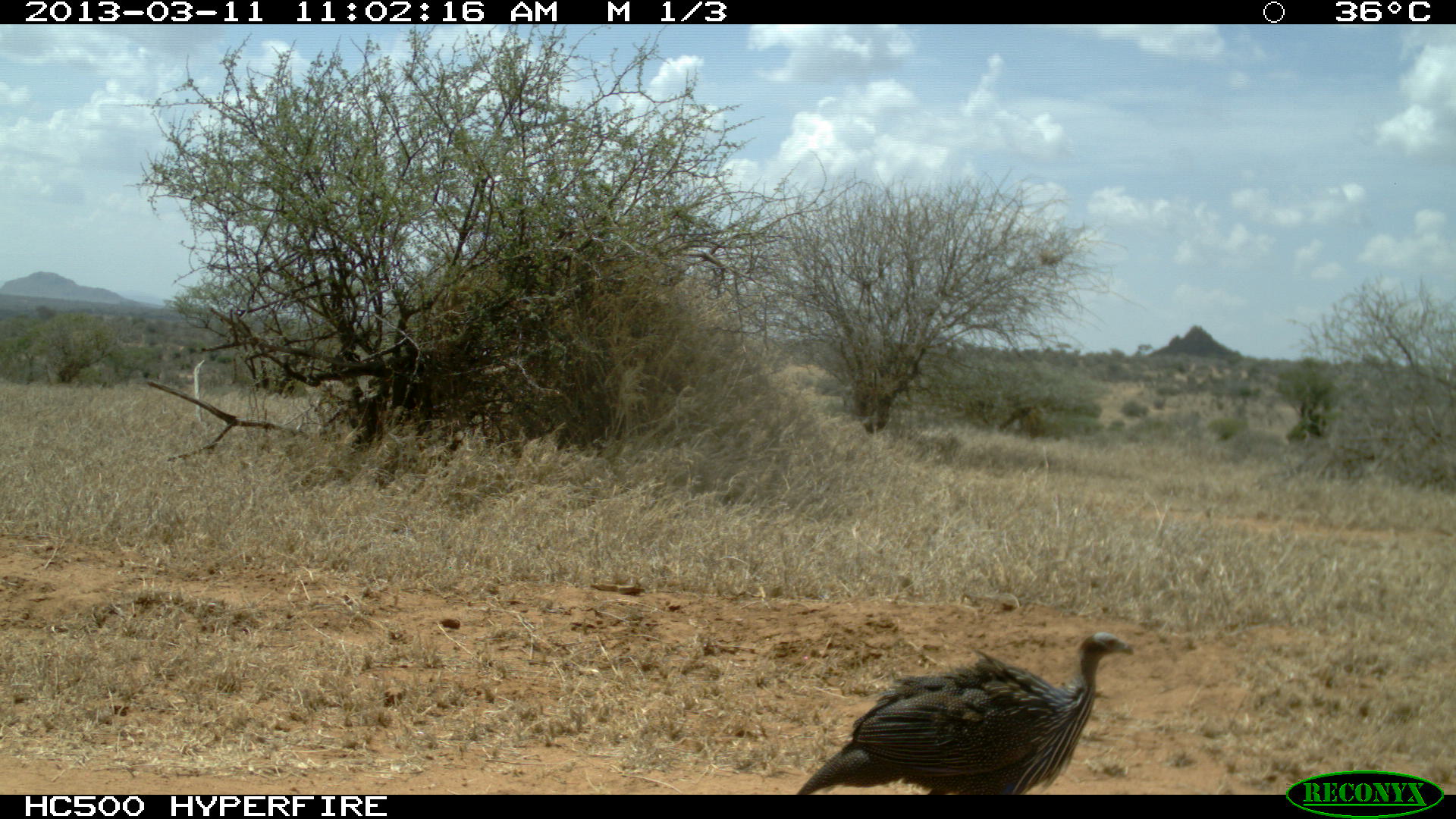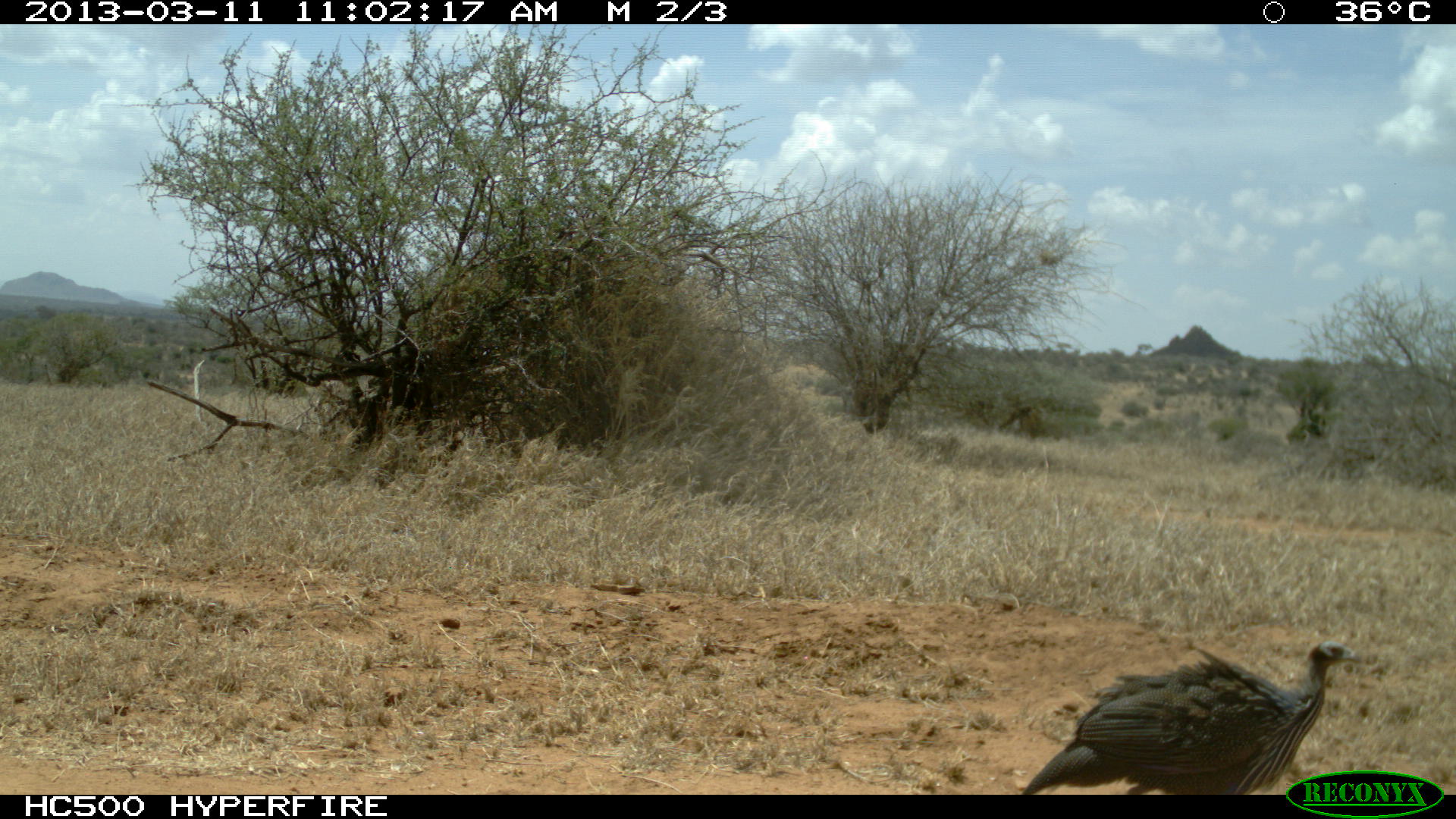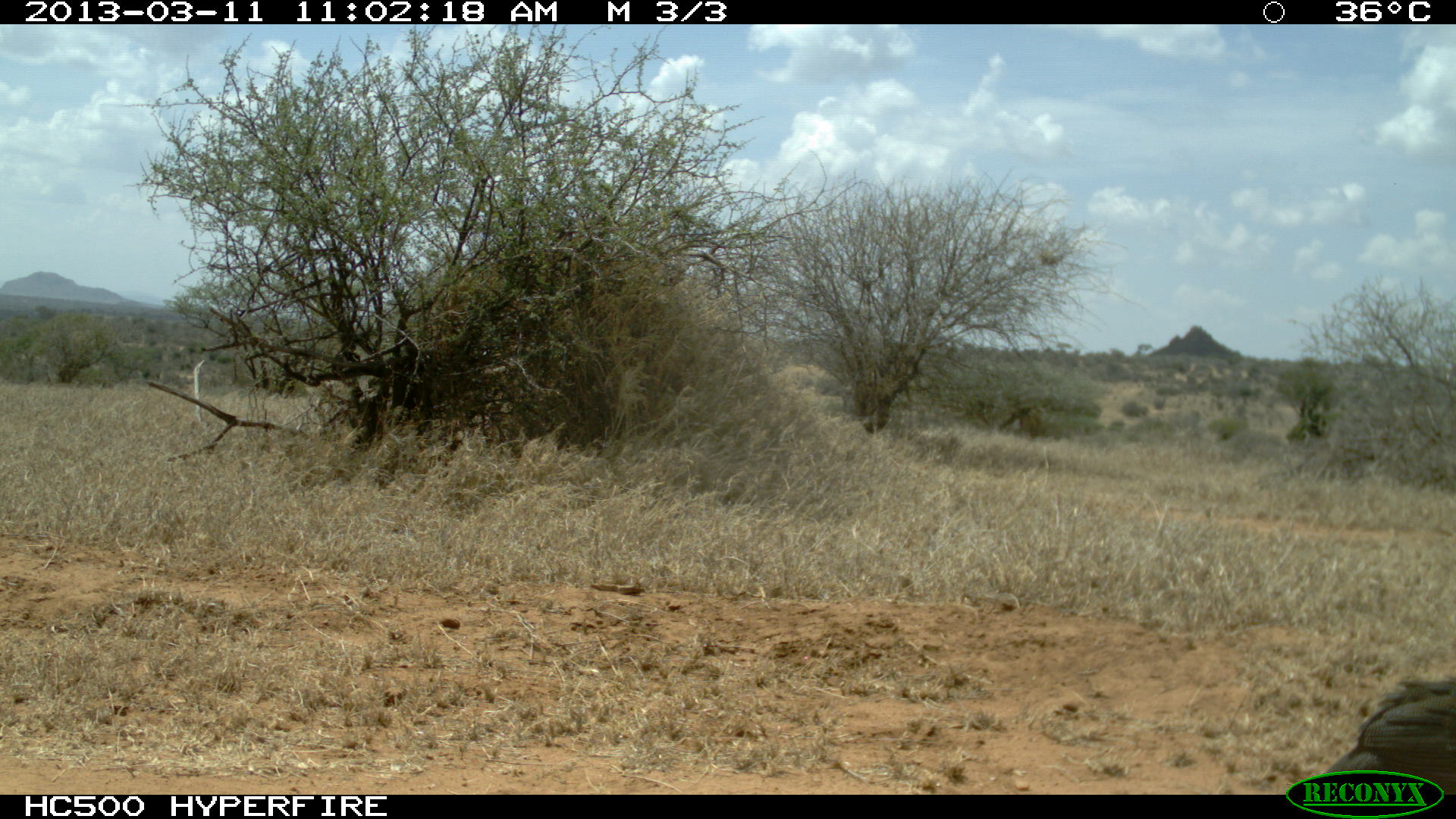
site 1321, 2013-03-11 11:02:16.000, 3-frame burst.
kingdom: Animalia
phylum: Chordata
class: Aves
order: Galliformes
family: Numididae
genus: Acryllium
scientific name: Acryllium vulturinum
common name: vulturine guineafowl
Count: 1.